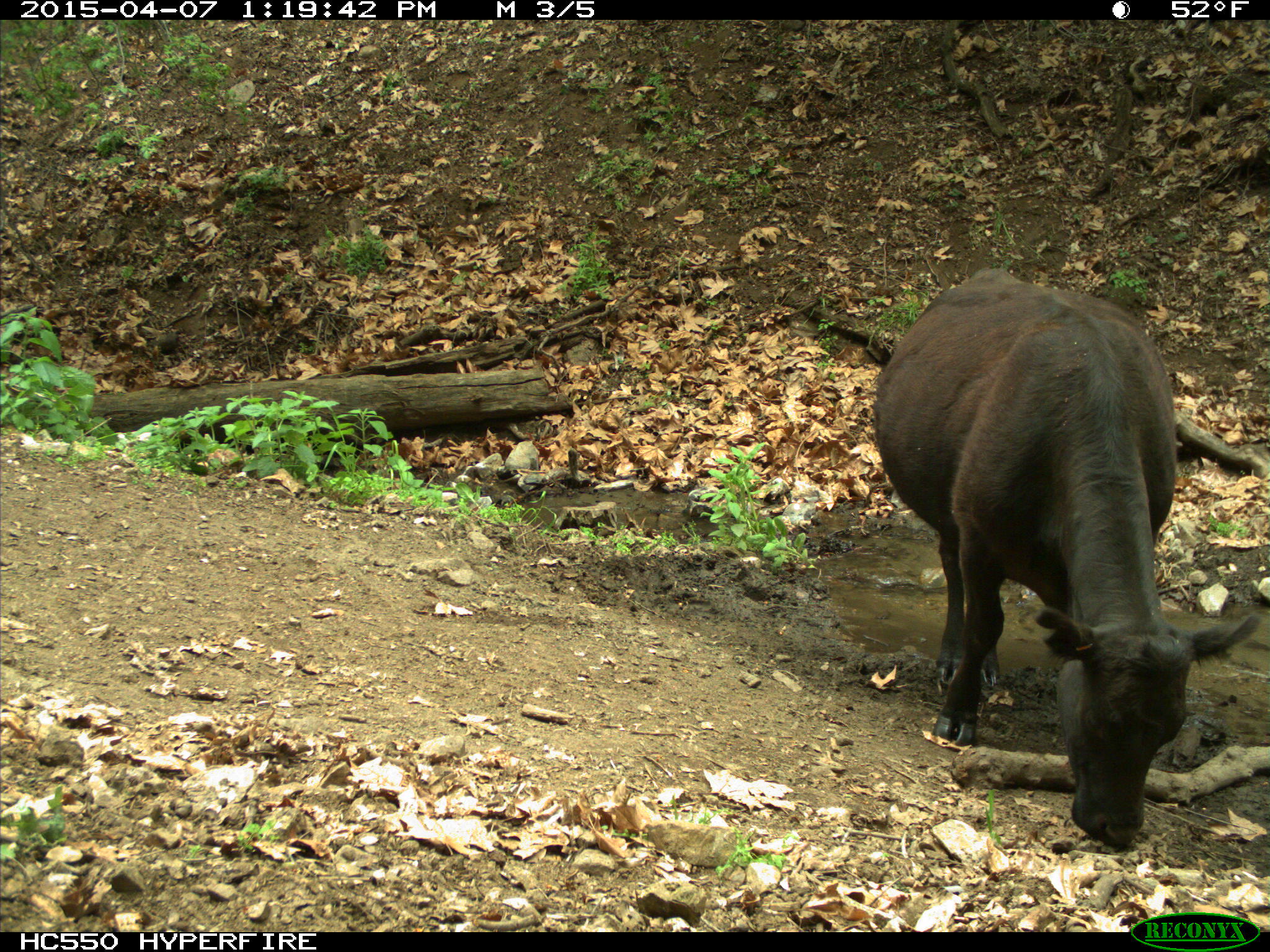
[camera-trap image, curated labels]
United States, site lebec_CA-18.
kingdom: Animalia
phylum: Chordata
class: Mammalia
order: Artiodactyla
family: Bovidae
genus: Bos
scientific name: Bos taurus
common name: domestic cow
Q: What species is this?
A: Bos taurus (domestic cow).